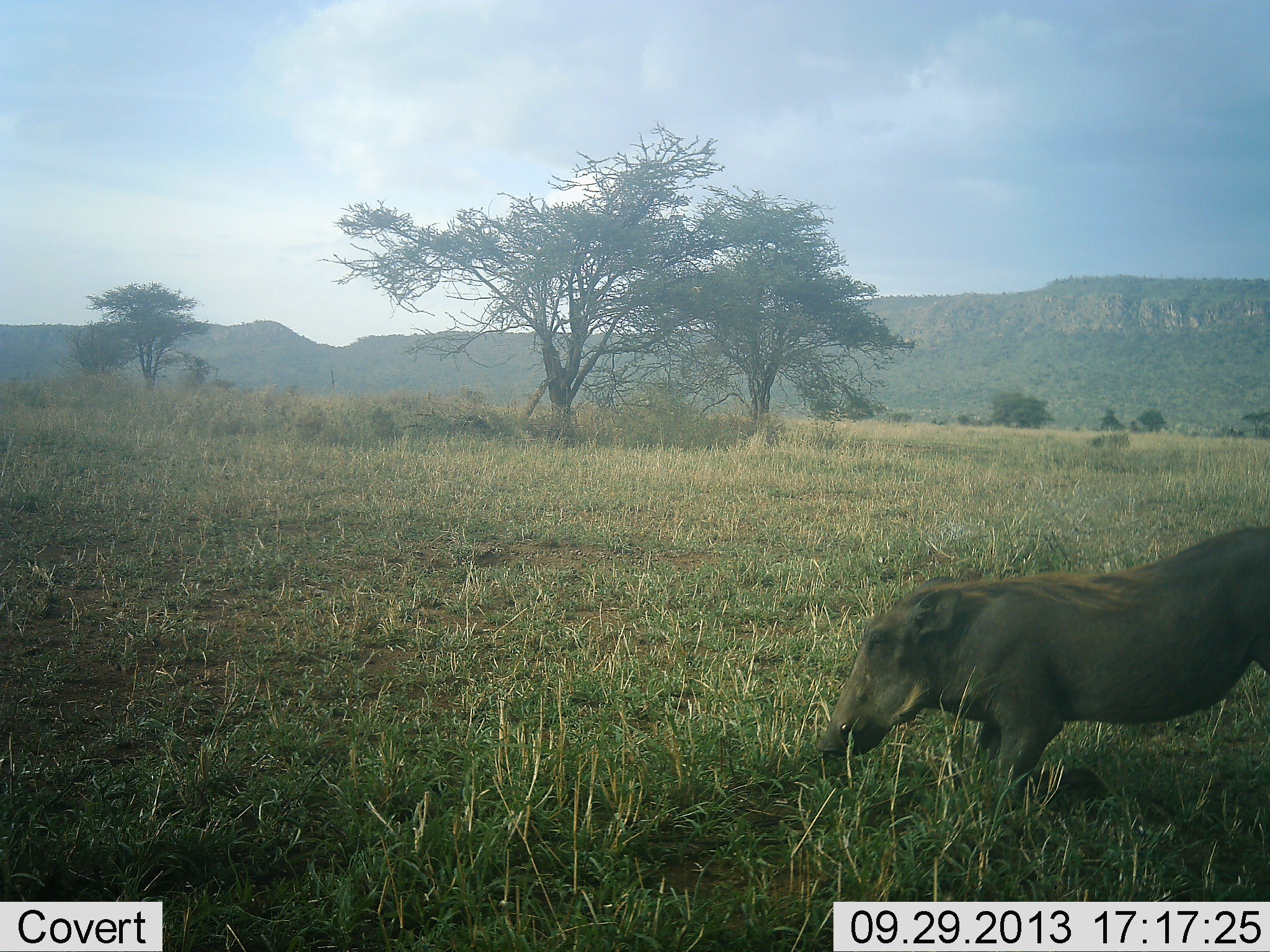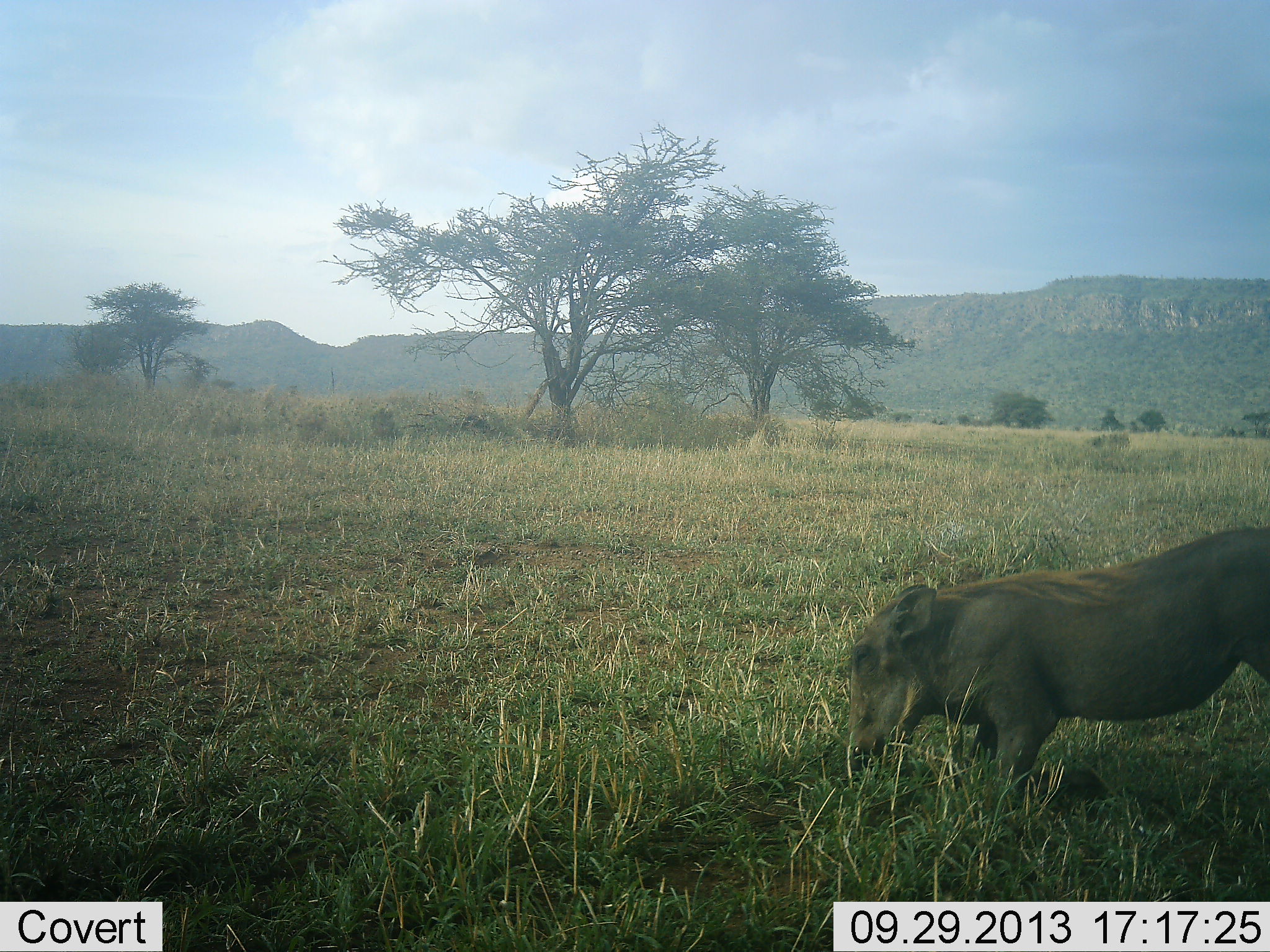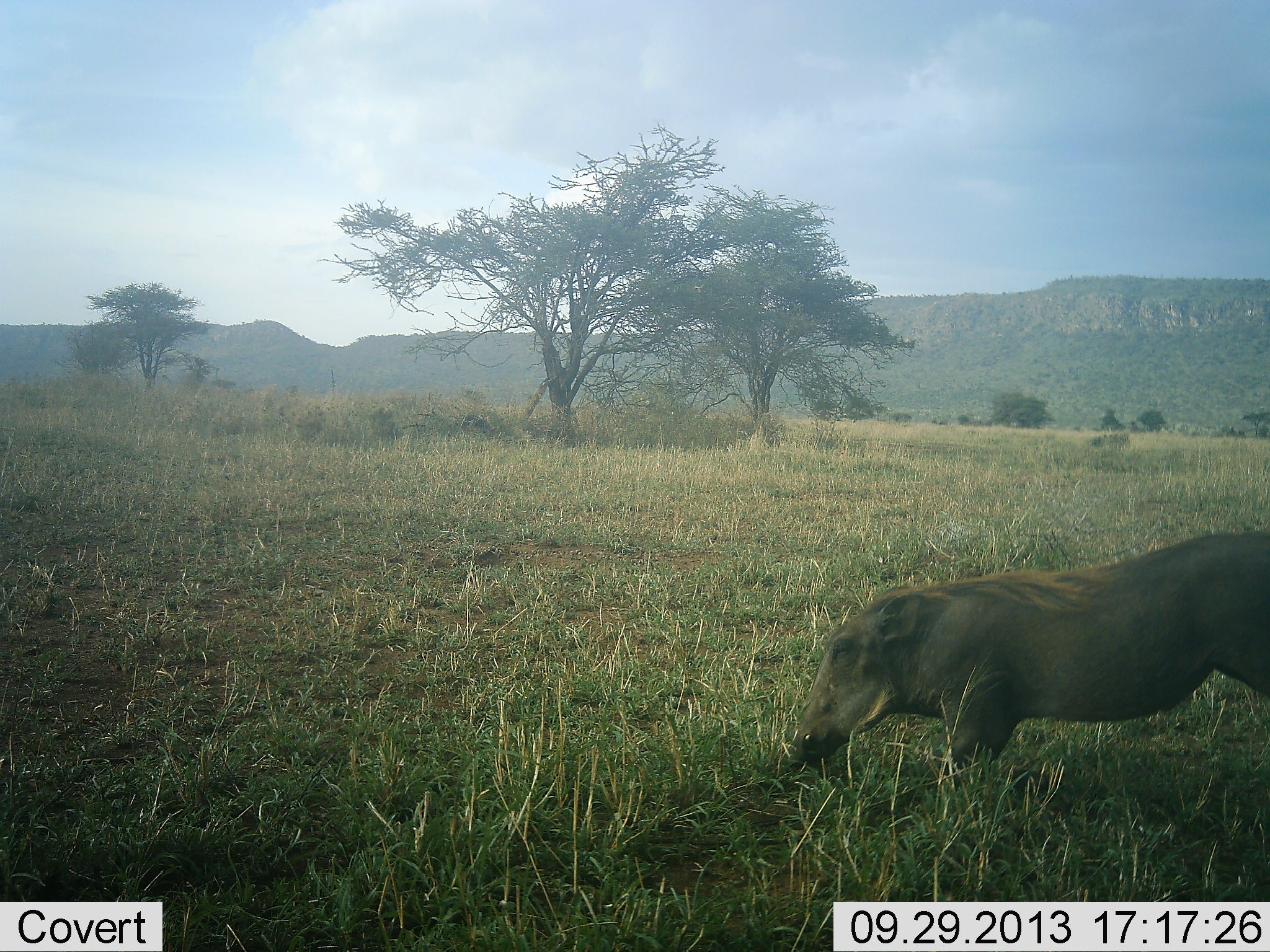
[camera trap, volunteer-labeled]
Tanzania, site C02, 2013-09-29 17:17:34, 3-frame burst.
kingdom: Animalia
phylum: Chordata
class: Mammalia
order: Artiodactyla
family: Suidae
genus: Phacochoerus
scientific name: Phacochoerus africanus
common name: warthog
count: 1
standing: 21%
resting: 3%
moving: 21%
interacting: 0%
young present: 0%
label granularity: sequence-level